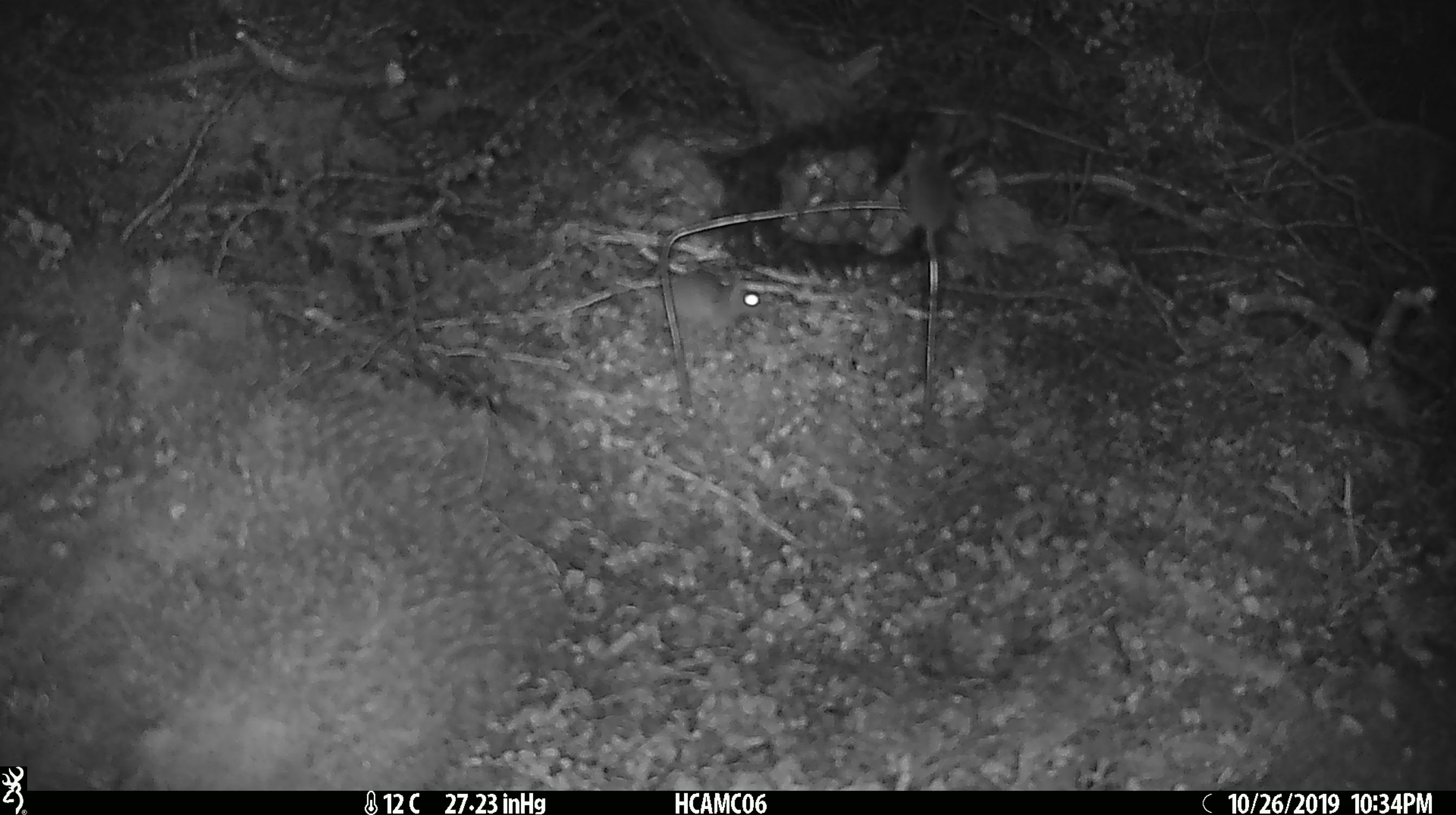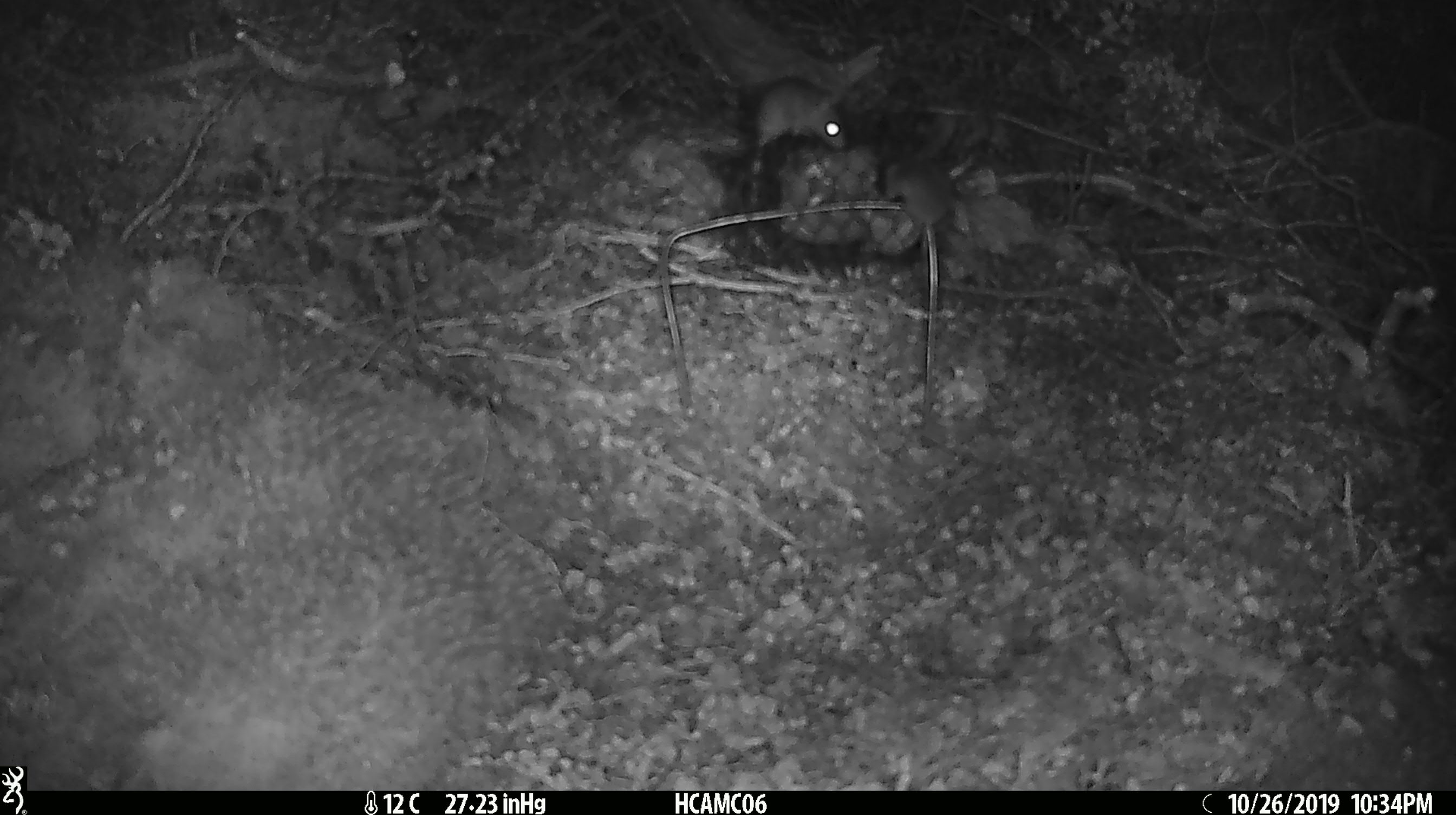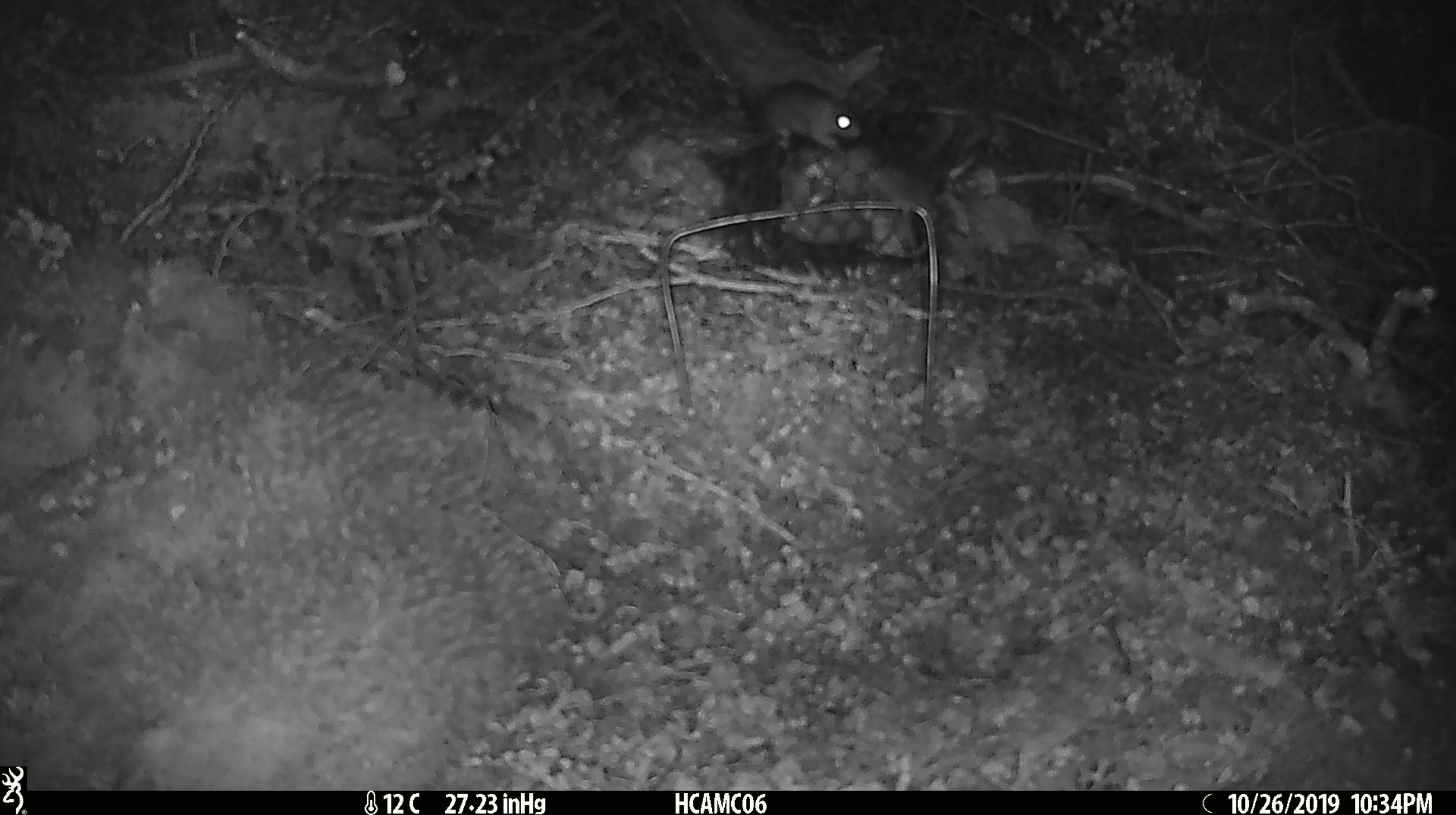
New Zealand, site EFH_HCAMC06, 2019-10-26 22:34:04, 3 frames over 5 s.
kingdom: Animalia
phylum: Chordata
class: Mammalia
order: Rodentia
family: Muridae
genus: Mus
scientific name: Mus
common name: mouse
Mouse (Mus).